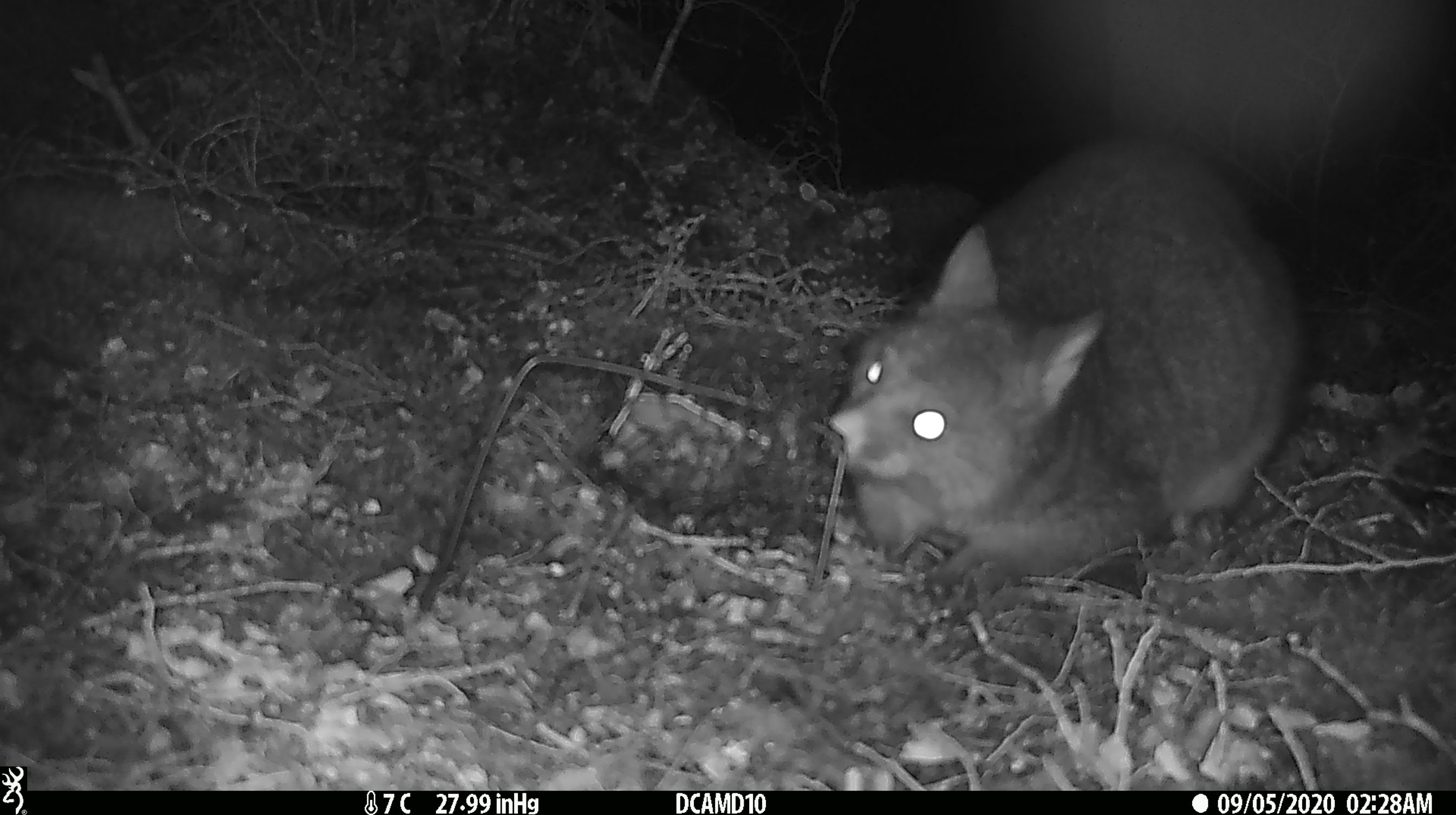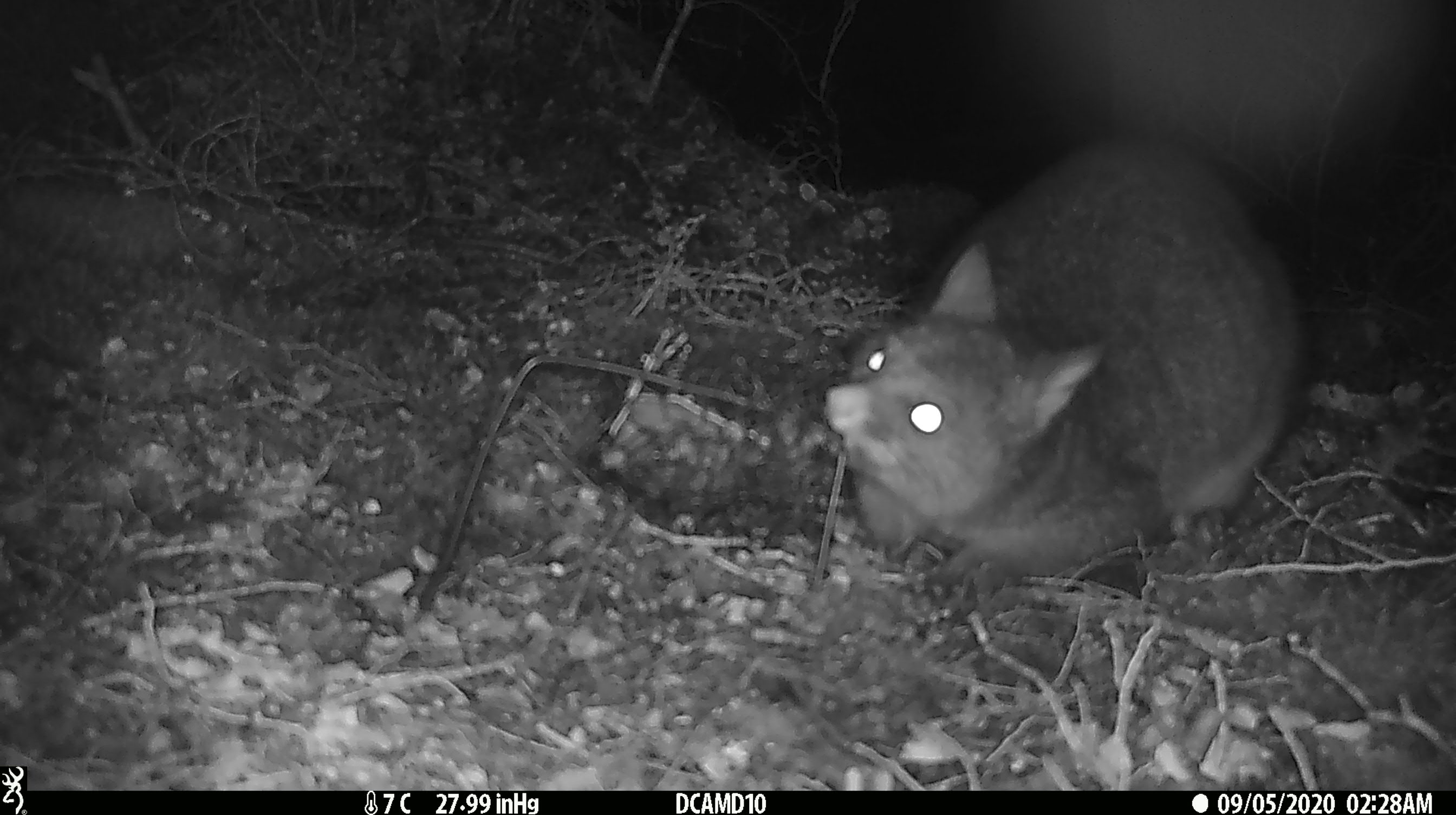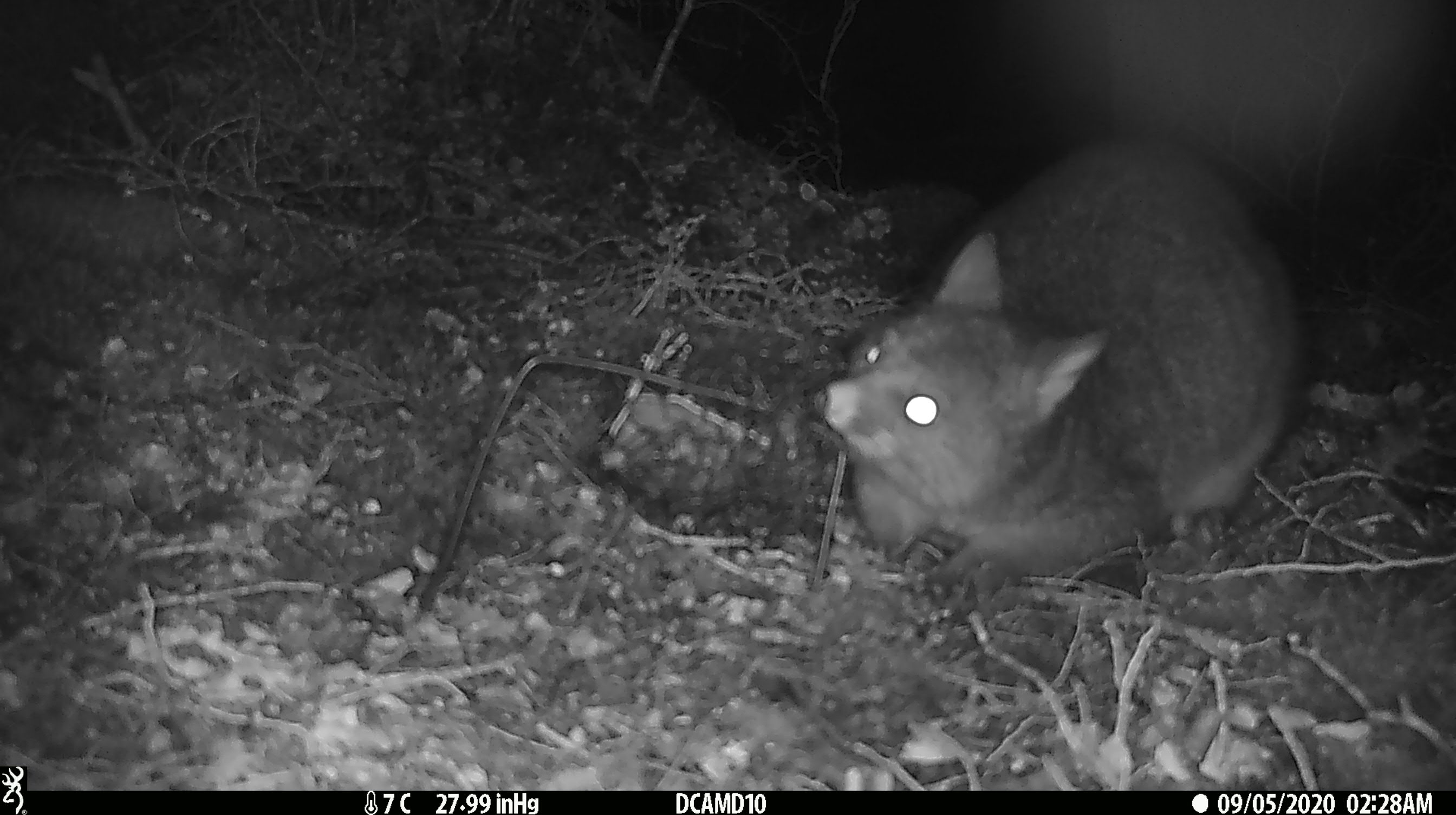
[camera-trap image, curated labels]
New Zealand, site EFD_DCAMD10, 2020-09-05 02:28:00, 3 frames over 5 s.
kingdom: Animalia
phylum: Chordata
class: Mammalia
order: Diprotodontia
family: Phalangeridae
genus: Trichosurus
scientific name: Trichosurus vulpecula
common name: common brushtail possum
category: possum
Possum (common brushtail possum) (Trichosurus vulpecula).